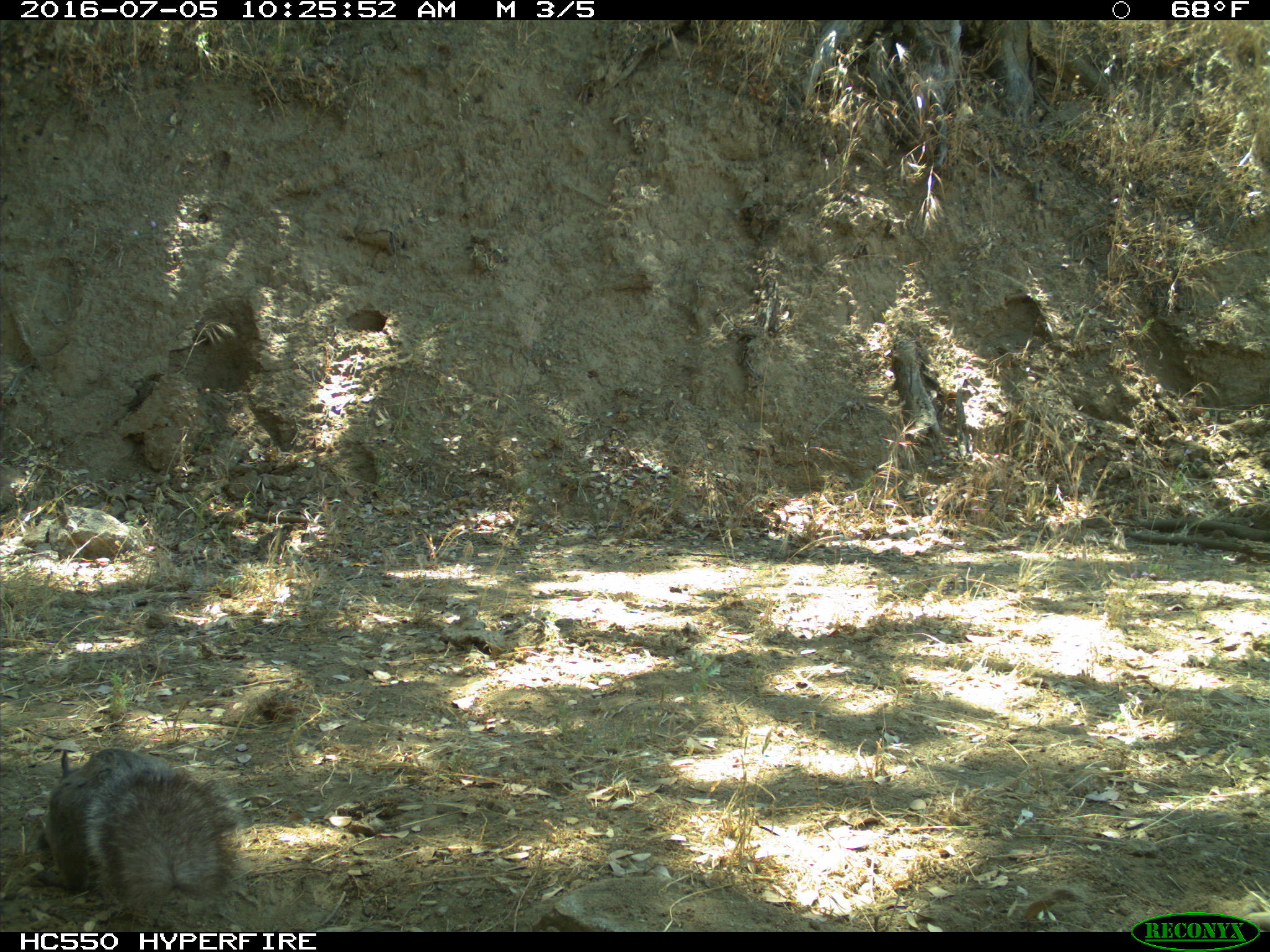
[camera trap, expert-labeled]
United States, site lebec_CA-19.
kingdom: Animalia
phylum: Chordata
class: Mammalia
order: Rodentia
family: Sciuridae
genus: Sciurus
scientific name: Sciurus carolinensis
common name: eastern gray squirrel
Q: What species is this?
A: Sciurus carolinensis (eastern gray squirrel).